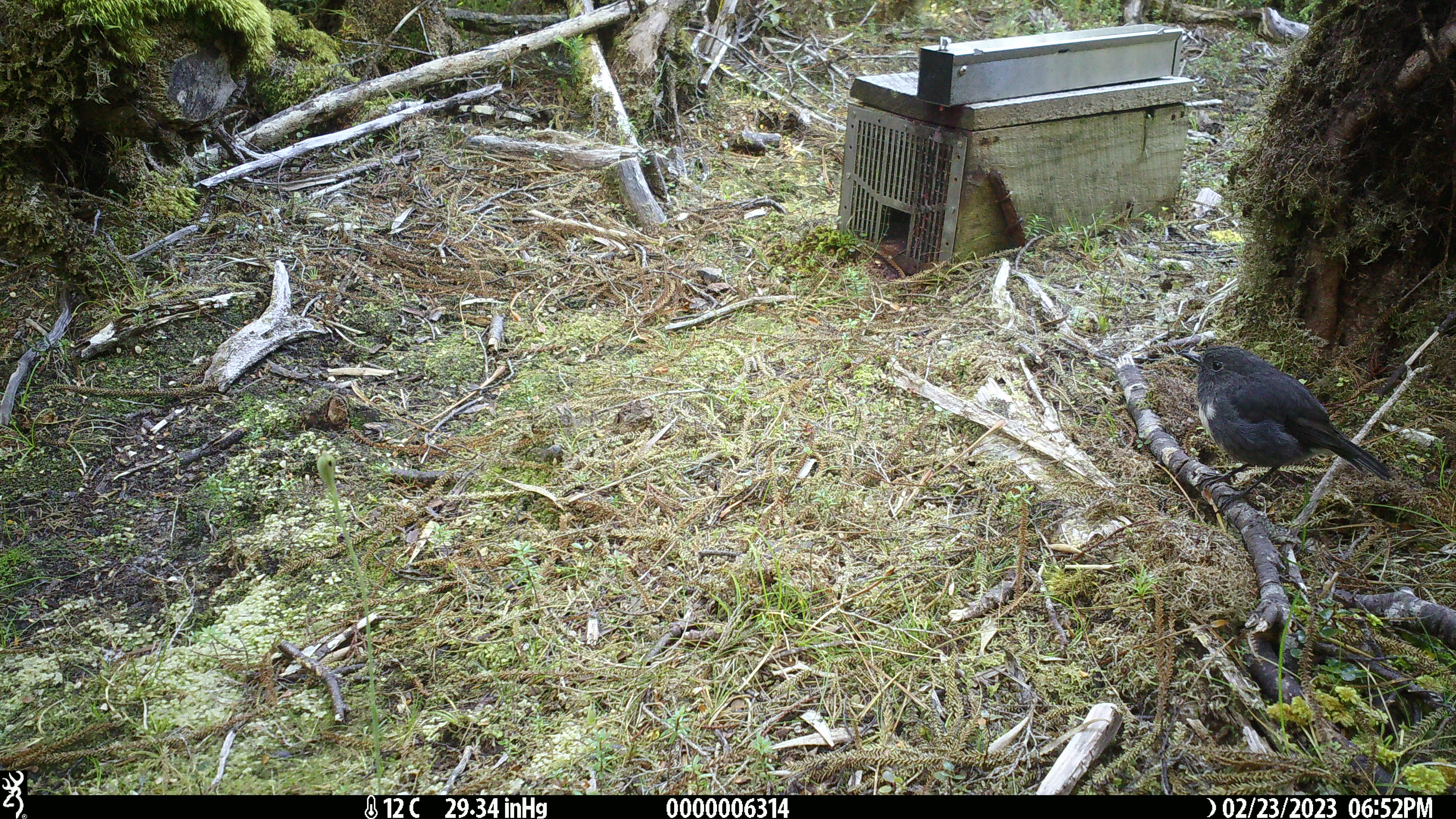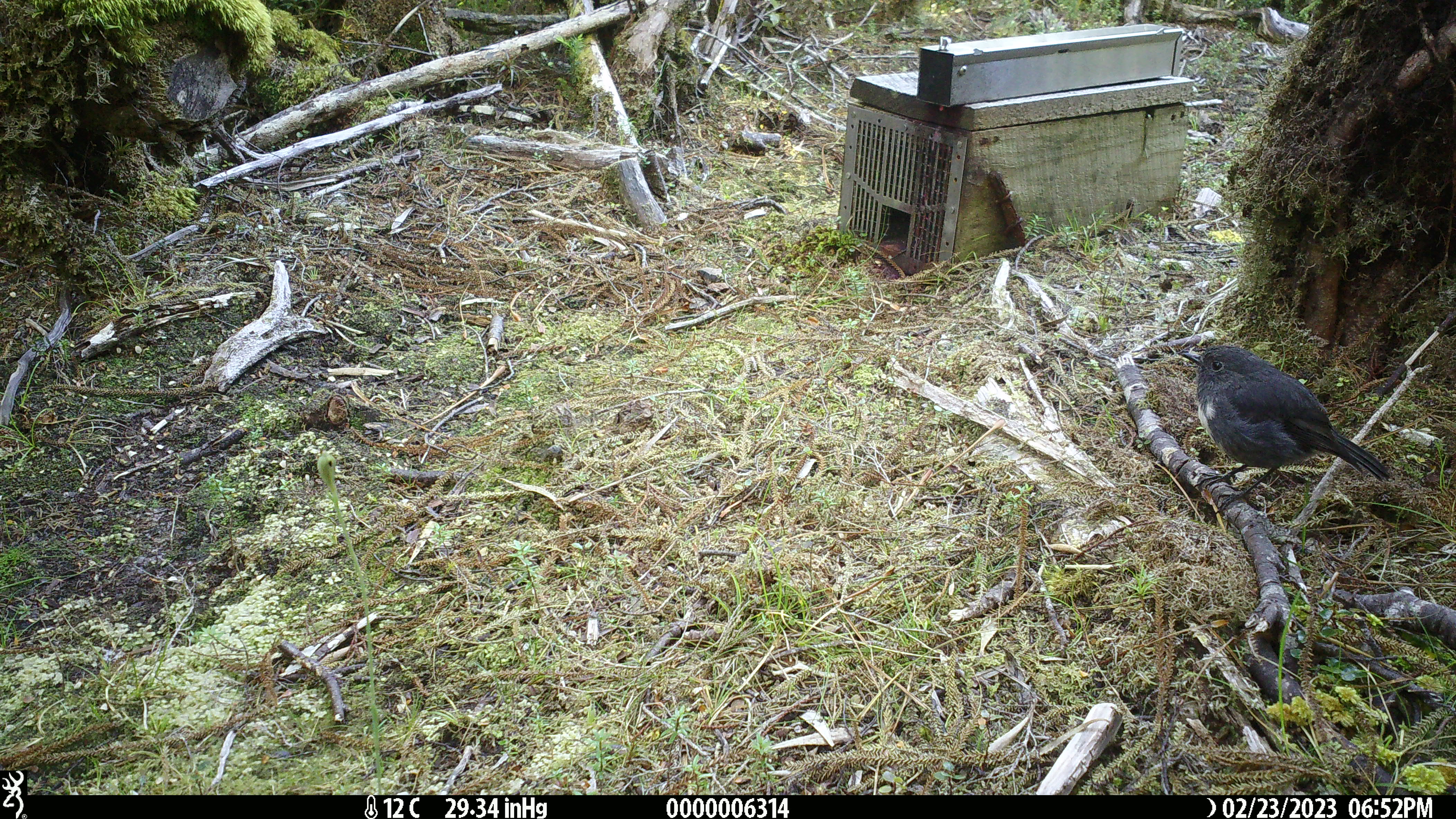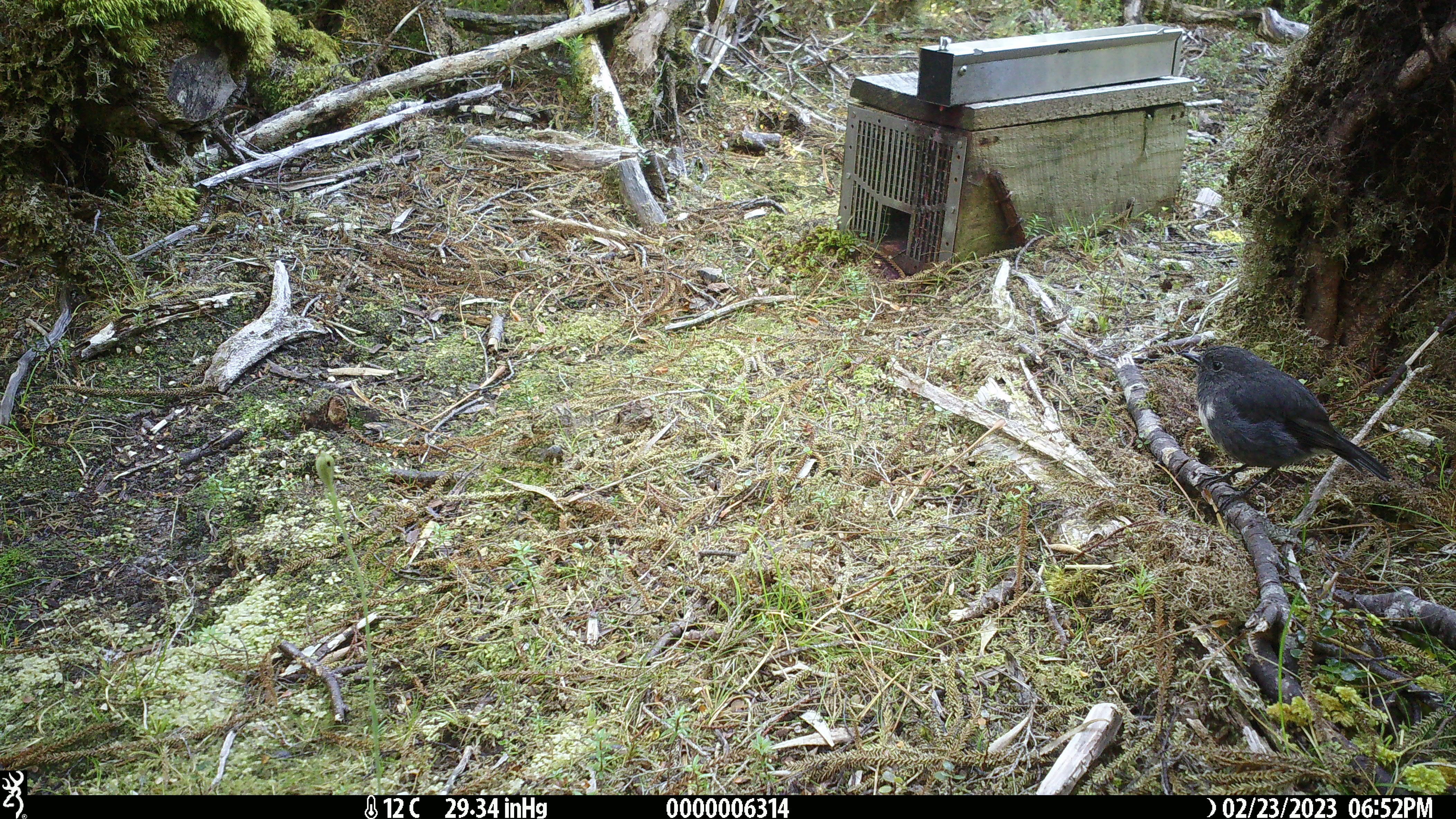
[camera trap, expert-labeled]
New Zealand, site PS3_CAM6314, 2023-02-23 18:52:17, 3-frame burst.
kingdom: Animalia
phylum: Chordata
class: Aves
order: Passeriformes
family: Petroicidae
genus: Petroica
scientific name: Petroica australis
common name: new zealand robin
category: robin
Robin (new zealand robin) (Petroica australis).